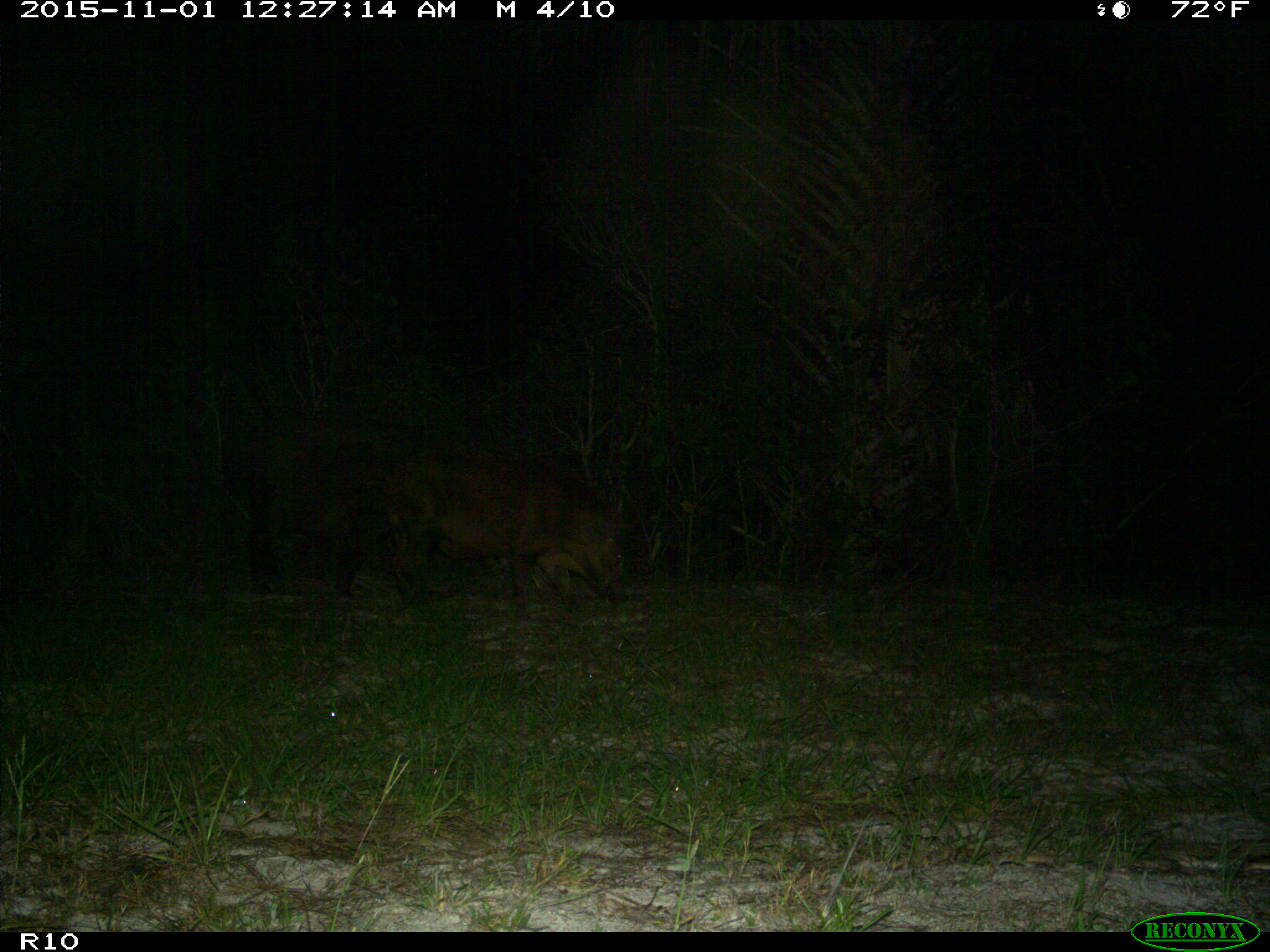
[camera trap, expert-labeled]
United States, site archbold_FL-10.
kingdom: Animalia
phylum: Chordata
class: Mammalia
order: Artiodactyla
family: Suidae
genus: Sus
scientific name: Sus scrofa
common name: wild boar